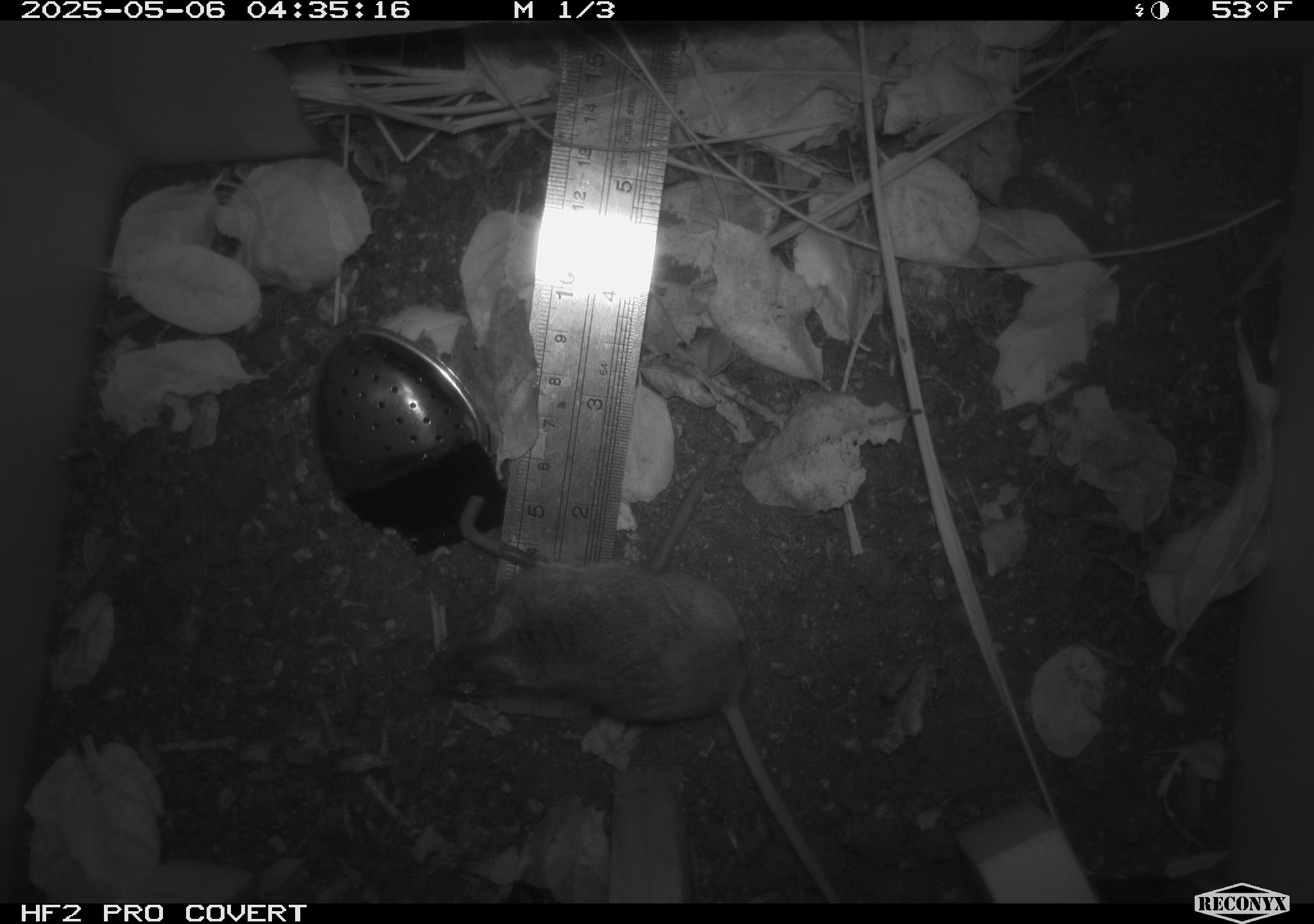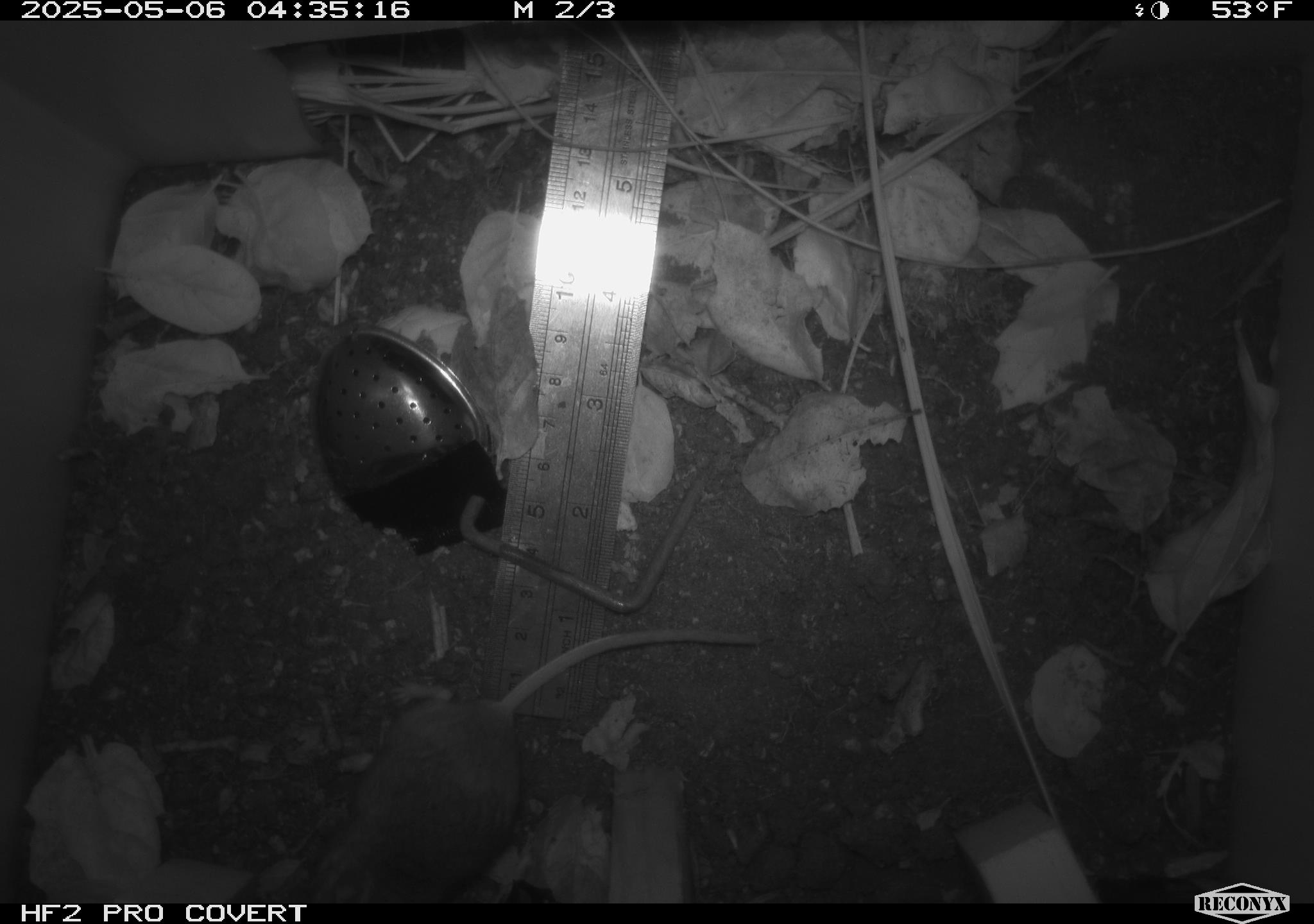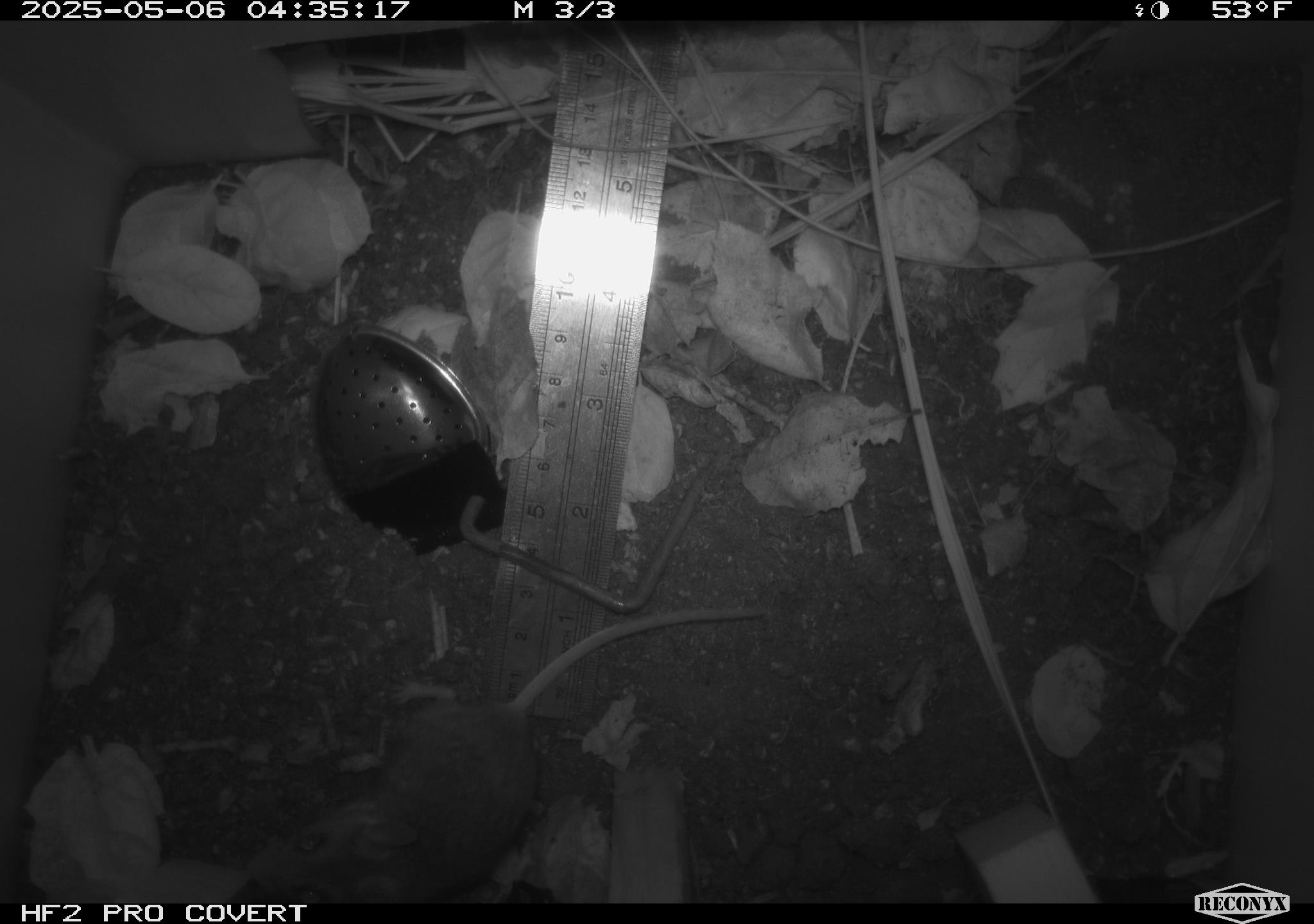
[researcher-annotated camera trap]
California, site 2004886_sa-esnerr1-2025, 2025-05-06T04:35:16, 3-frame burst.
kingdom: Animalia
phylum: Chordata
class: Mammalia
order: Rodentia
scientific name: Rodentia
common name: rodent